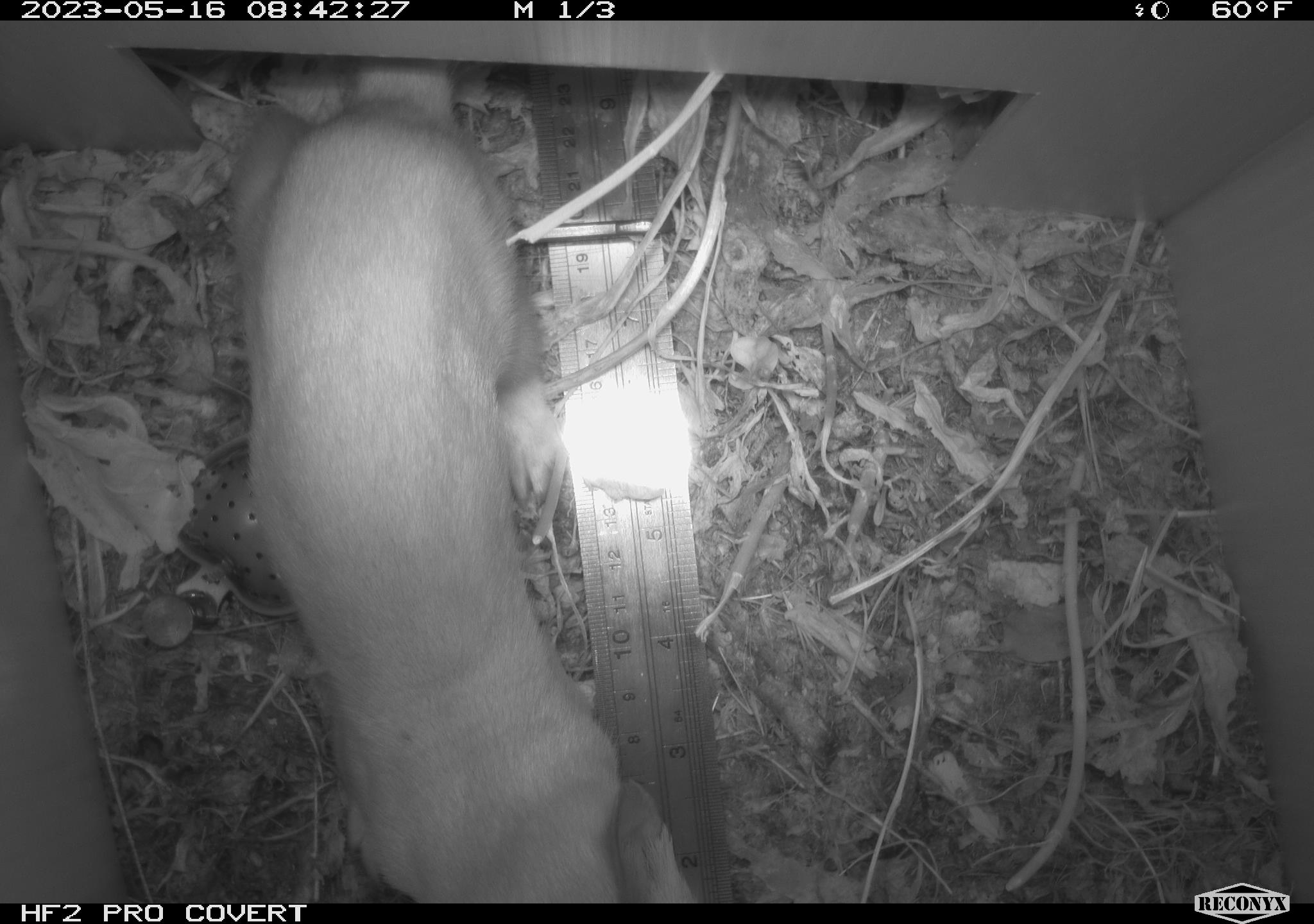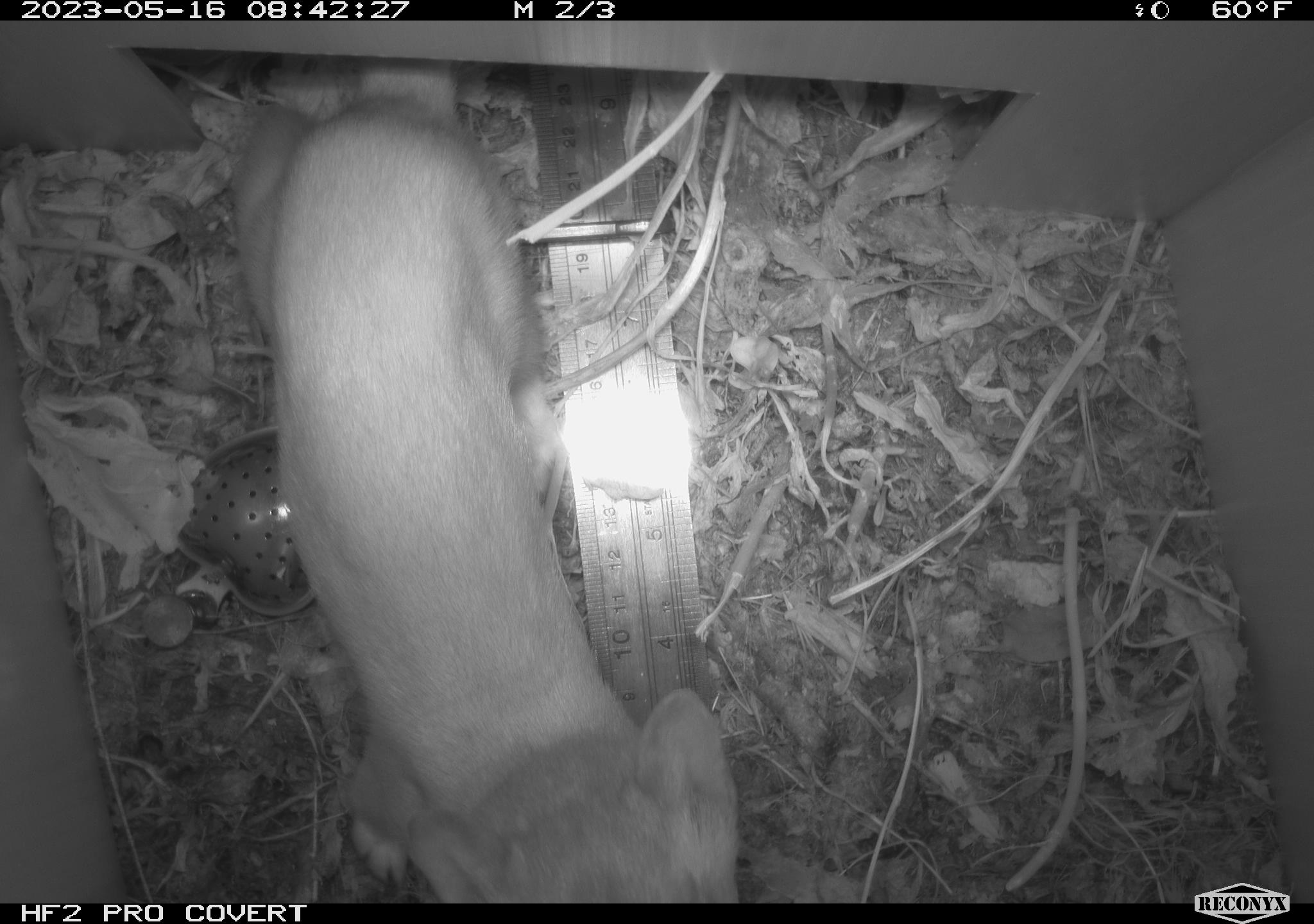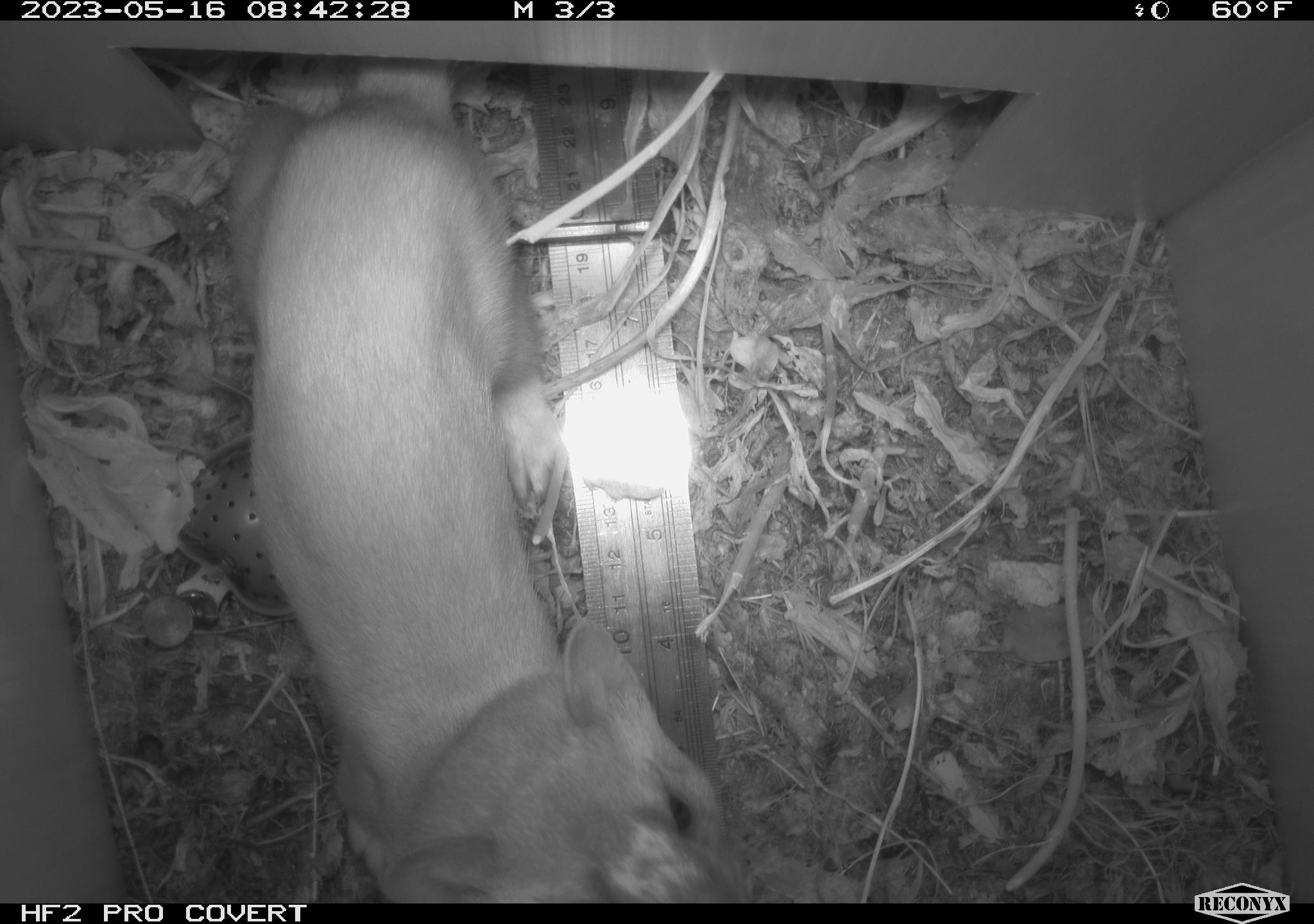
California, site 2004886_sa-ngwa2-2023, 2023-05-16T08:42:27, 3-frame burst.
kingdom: Animalia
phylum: Chordata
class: Mammalia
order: Carnivora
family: Mustelidae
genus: Neogale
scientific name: Neogale frenata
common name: long-tailed weasel